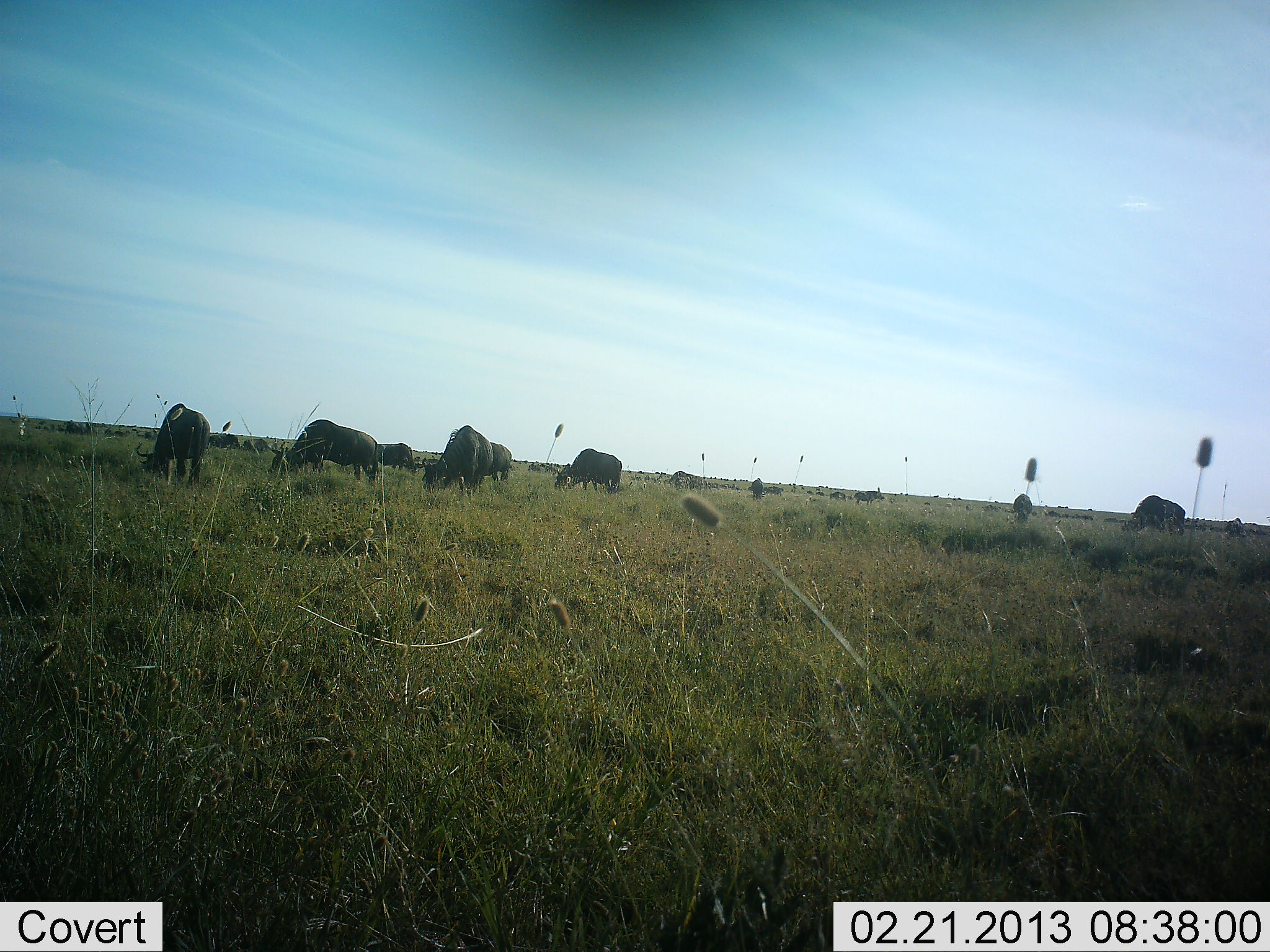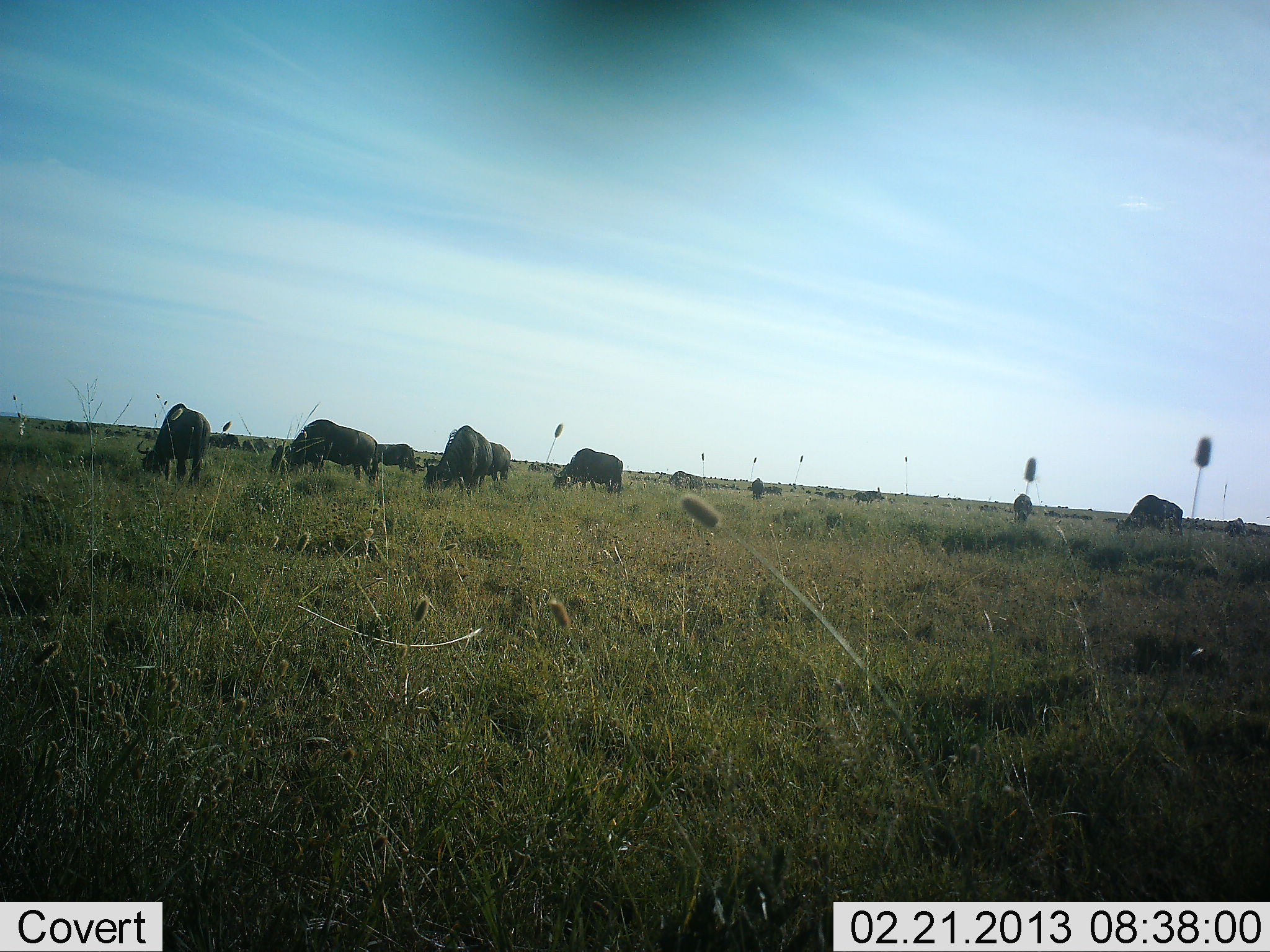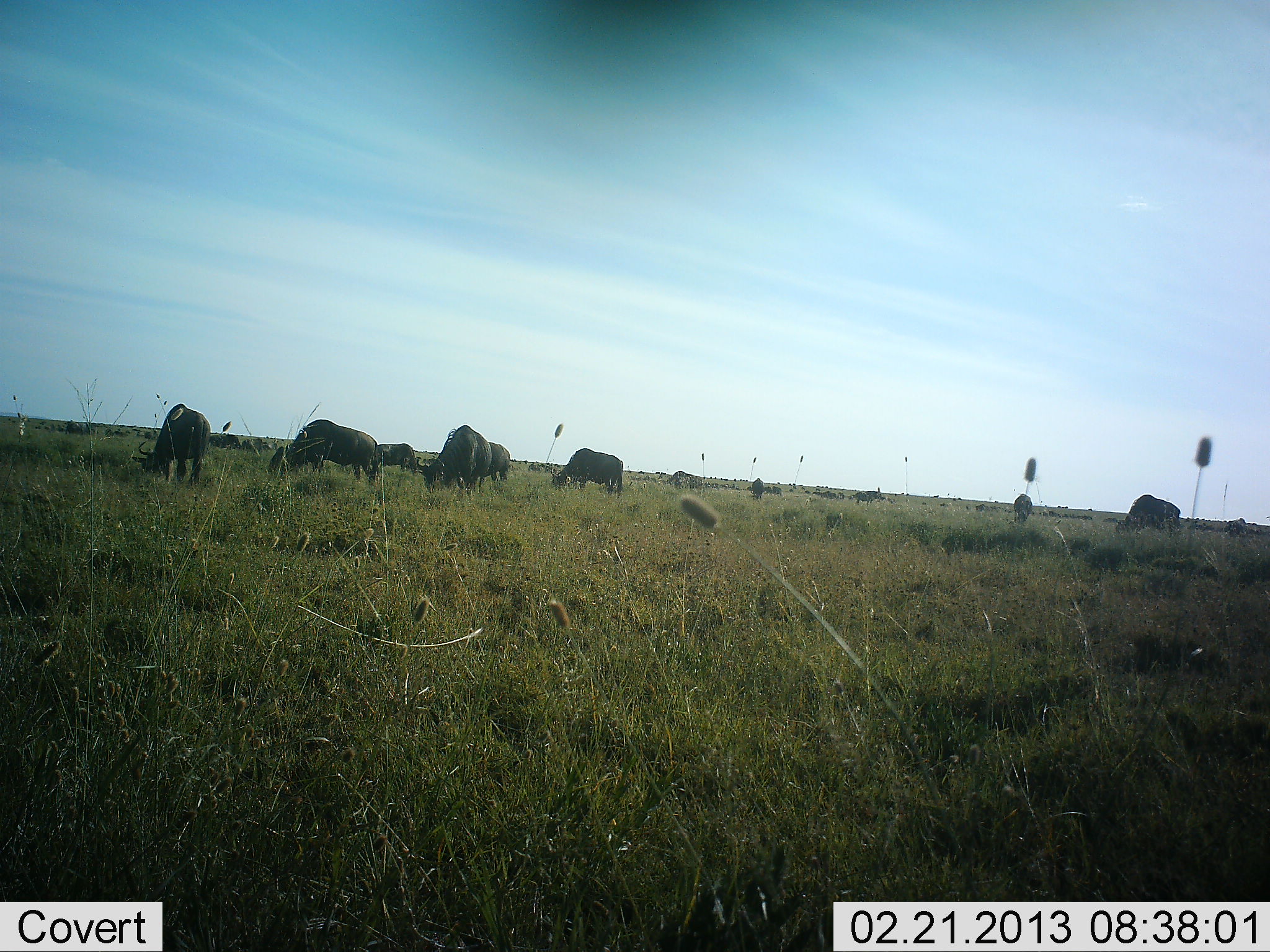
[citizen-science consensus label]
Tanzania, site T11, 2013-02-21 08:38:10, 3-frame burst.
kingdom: Animalia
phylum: Chordata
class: Mammalia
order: Artiodactyla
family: Bovidae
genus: Connochaetes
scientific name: Connochaetes taurinus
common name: blue wildebeest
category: wildebeest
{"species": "wildebeest (blue wildebeest) (Connochaetes taurinus)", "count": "11-50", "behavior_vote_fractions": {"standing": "50%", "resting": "7%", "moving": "14%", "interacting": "7%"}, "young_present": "7%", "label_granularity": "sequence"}